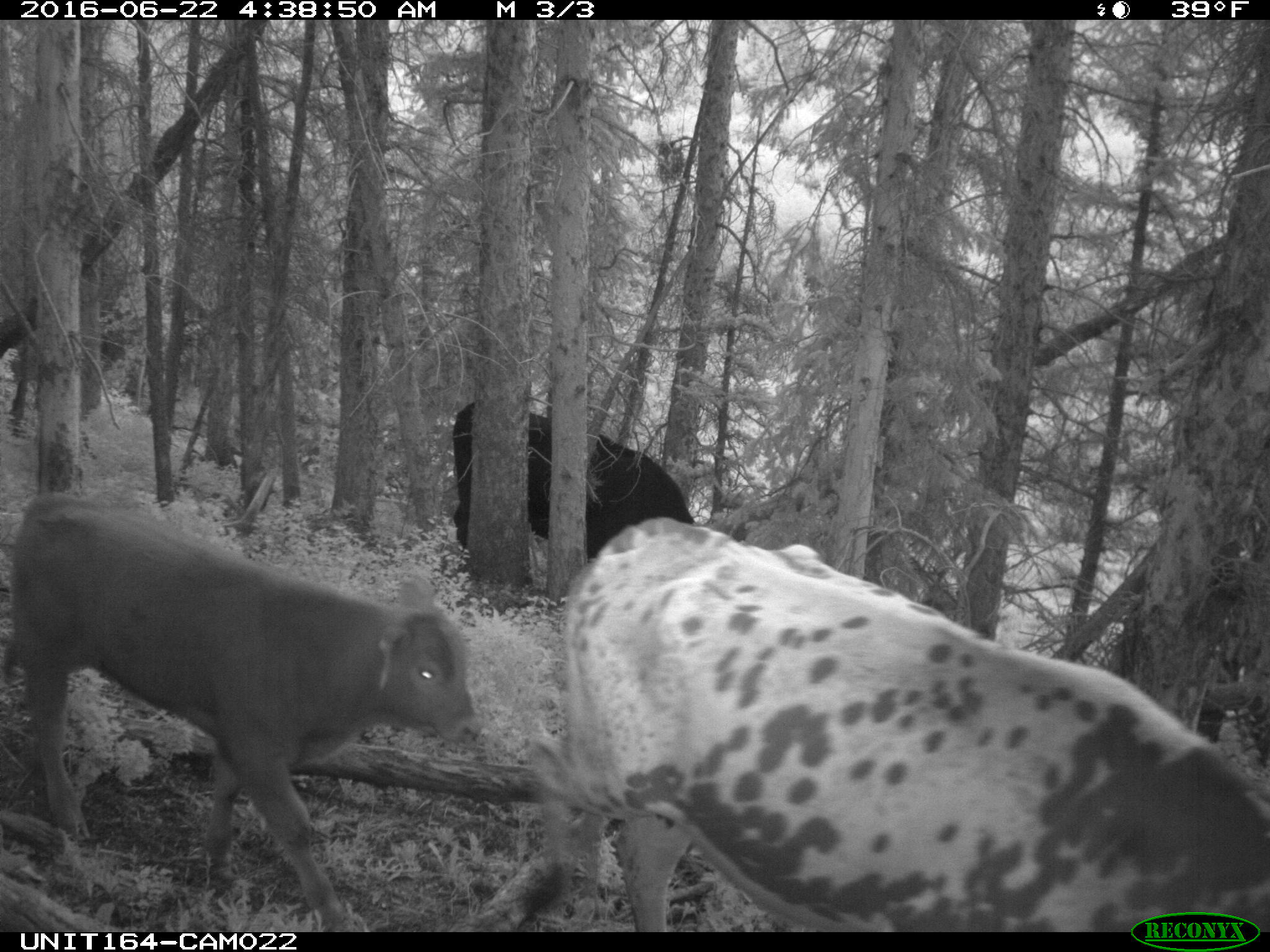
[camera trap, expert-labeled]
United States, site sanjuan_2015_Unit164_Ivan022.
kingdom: Animalia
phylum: Chordata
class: Mammalia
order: Artiodactyla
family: Bovidae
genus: Bos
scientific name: Bos taurus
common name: domestic cow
Bos taurus (domestic cow).